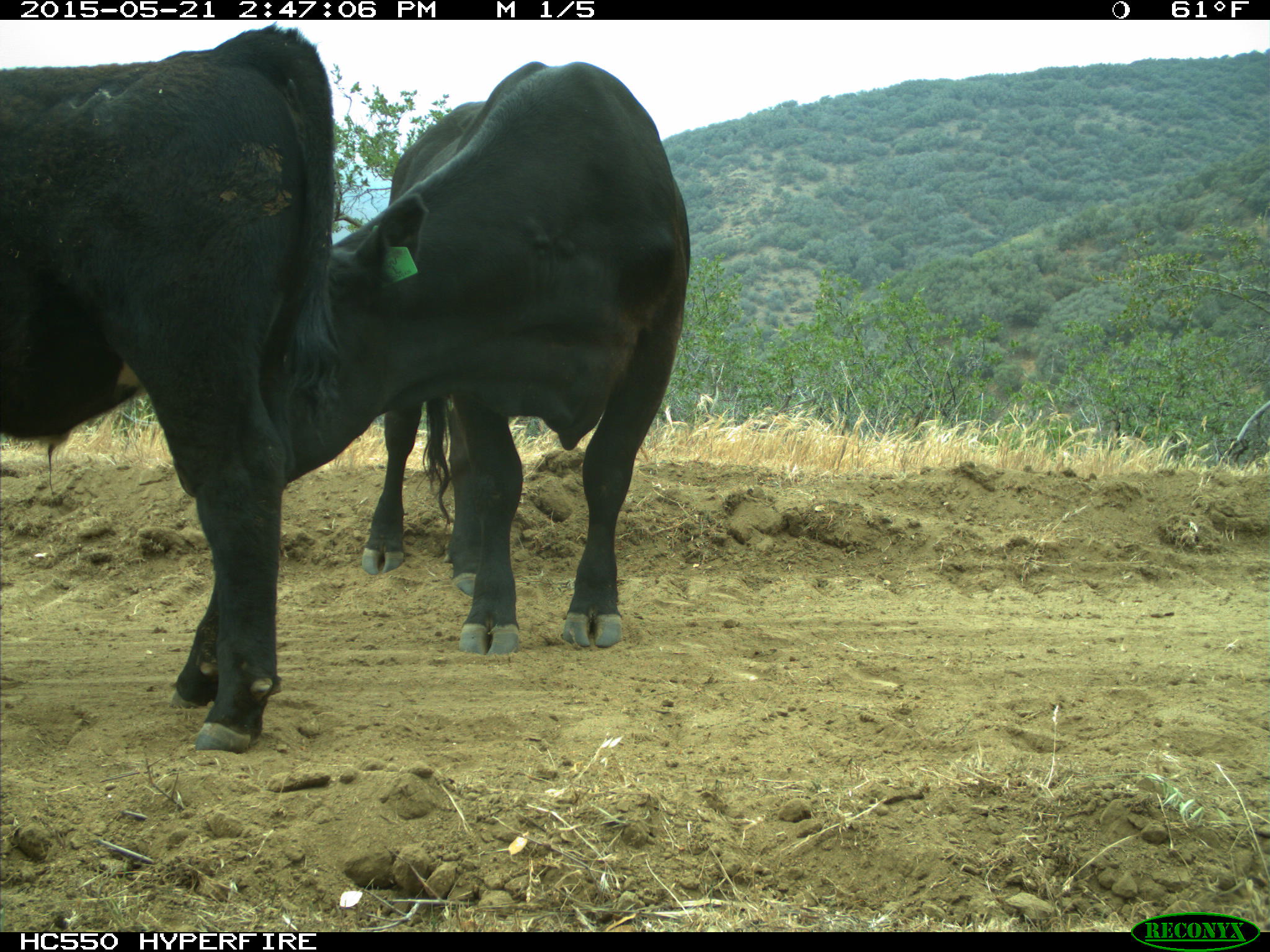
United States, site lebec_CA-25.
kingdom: Animalia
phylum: Chordata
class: Mammalia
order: Artiodactyla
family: Bovidae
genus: Bos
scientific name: Bos taurus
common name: domestic cow